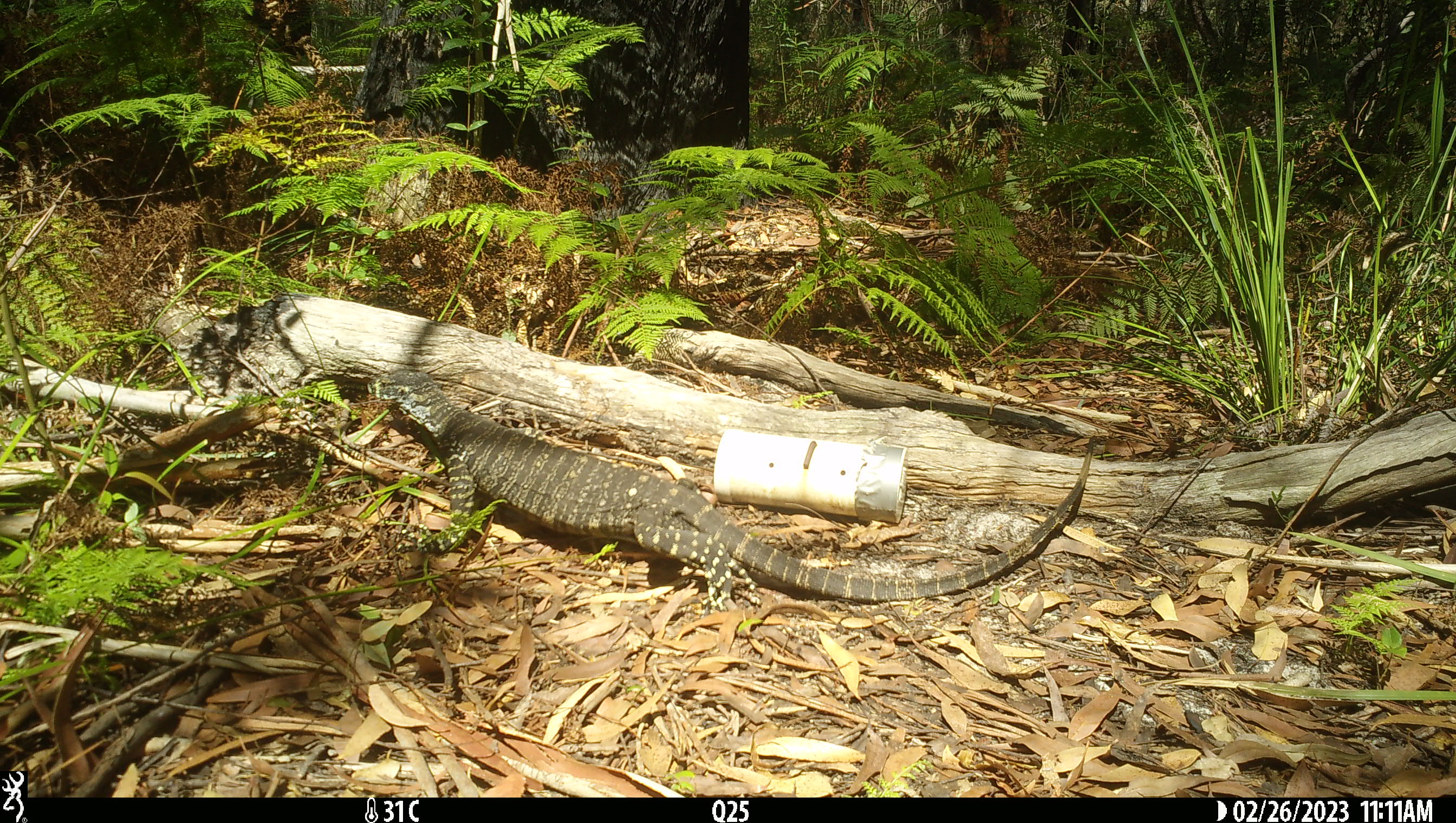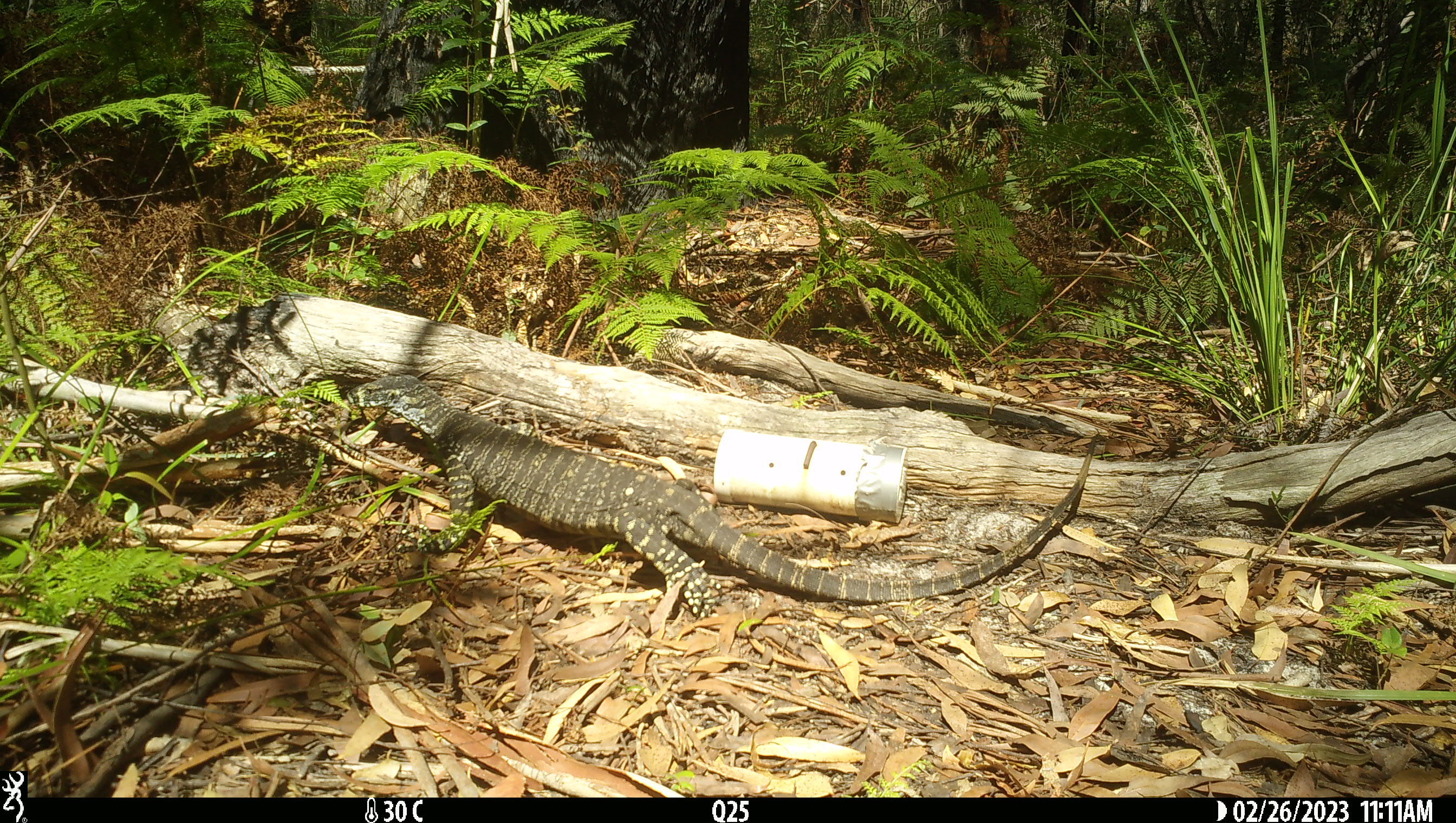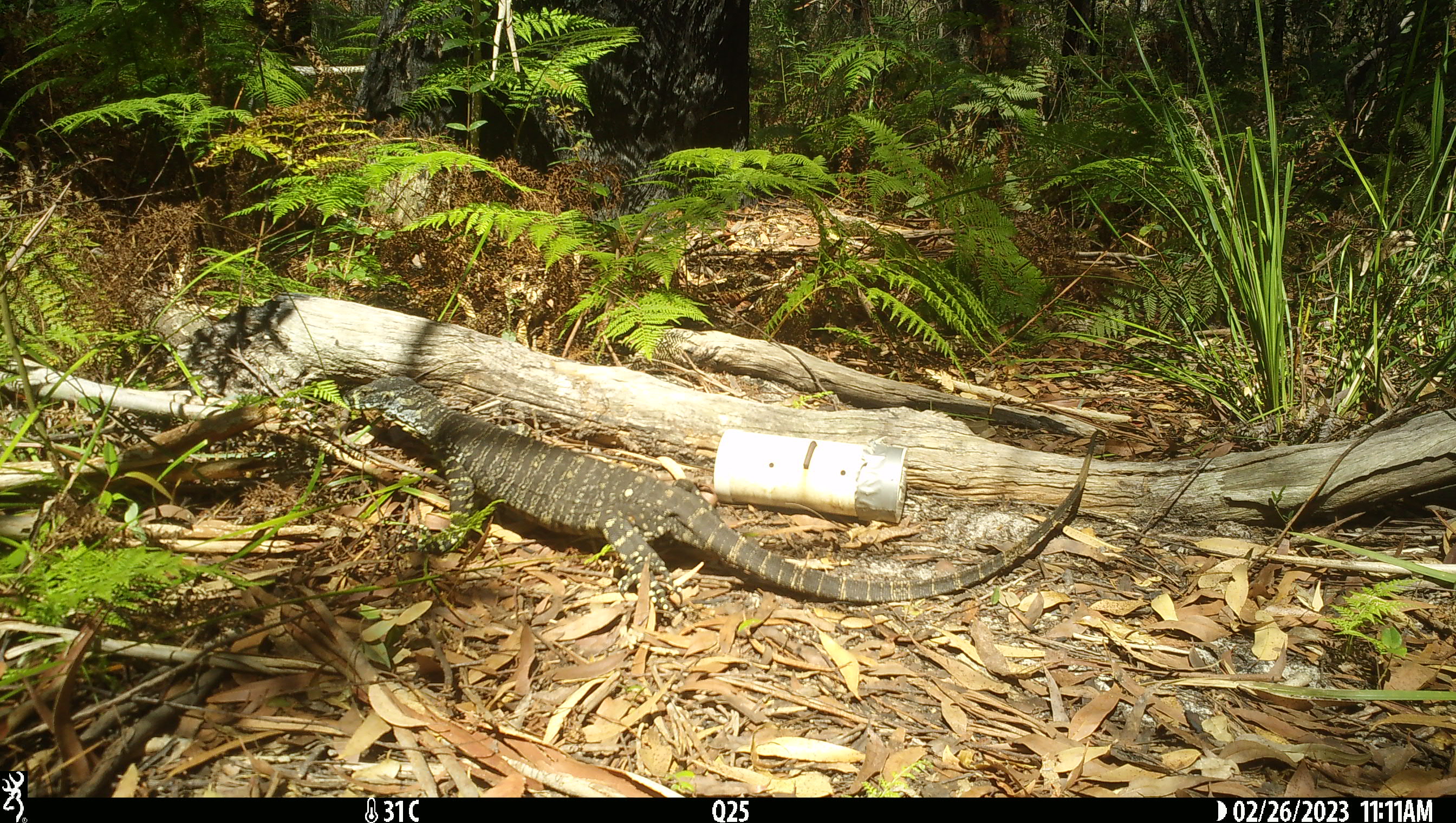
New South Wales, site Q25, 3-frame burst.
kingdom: Animalia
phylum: Chordata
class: Reptilia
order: Squamata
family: Varanidae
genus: Varanus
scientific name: Varanus varius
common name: lace monitor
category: goanna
Goanna (lace monitor) (Varanus varius).